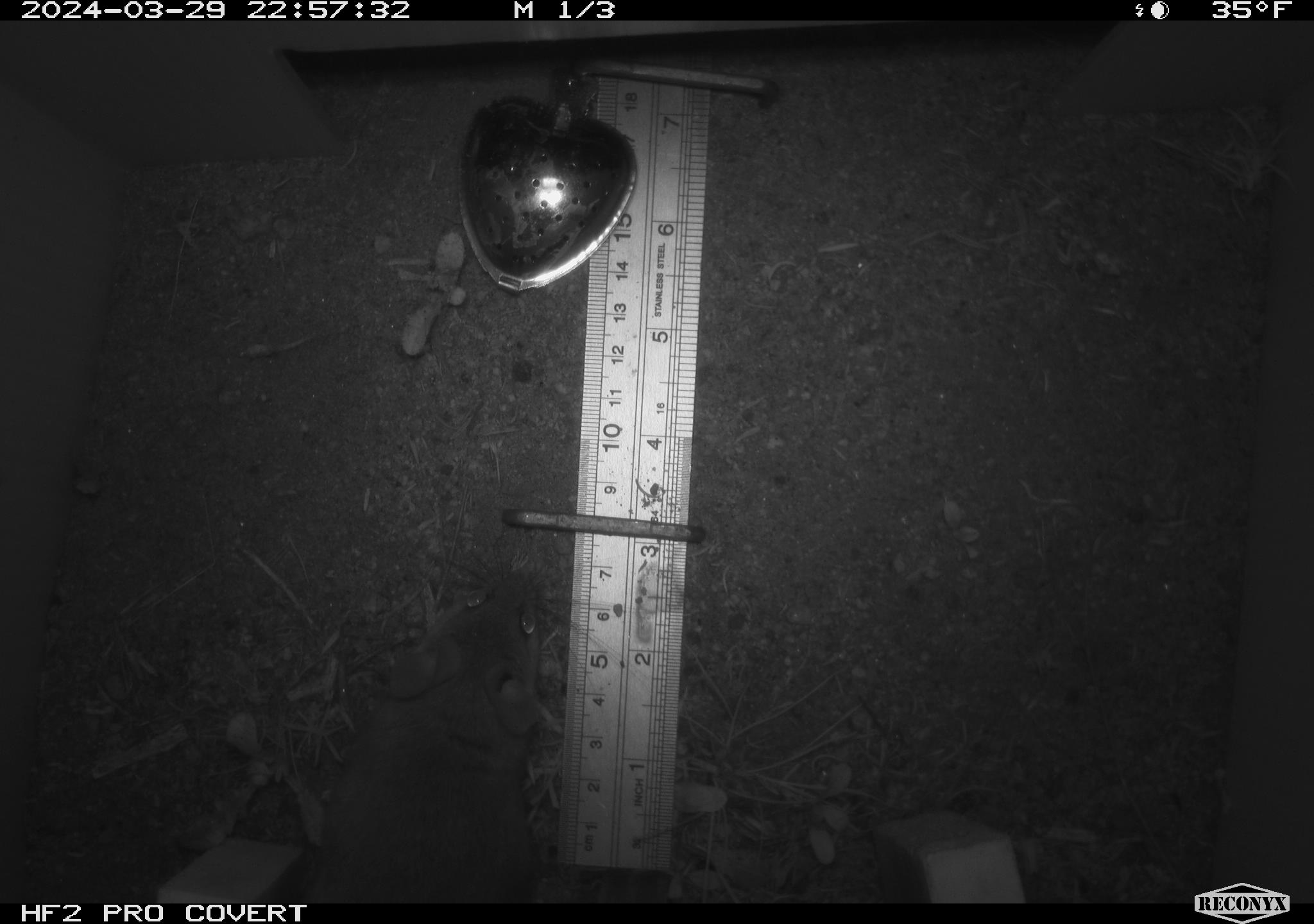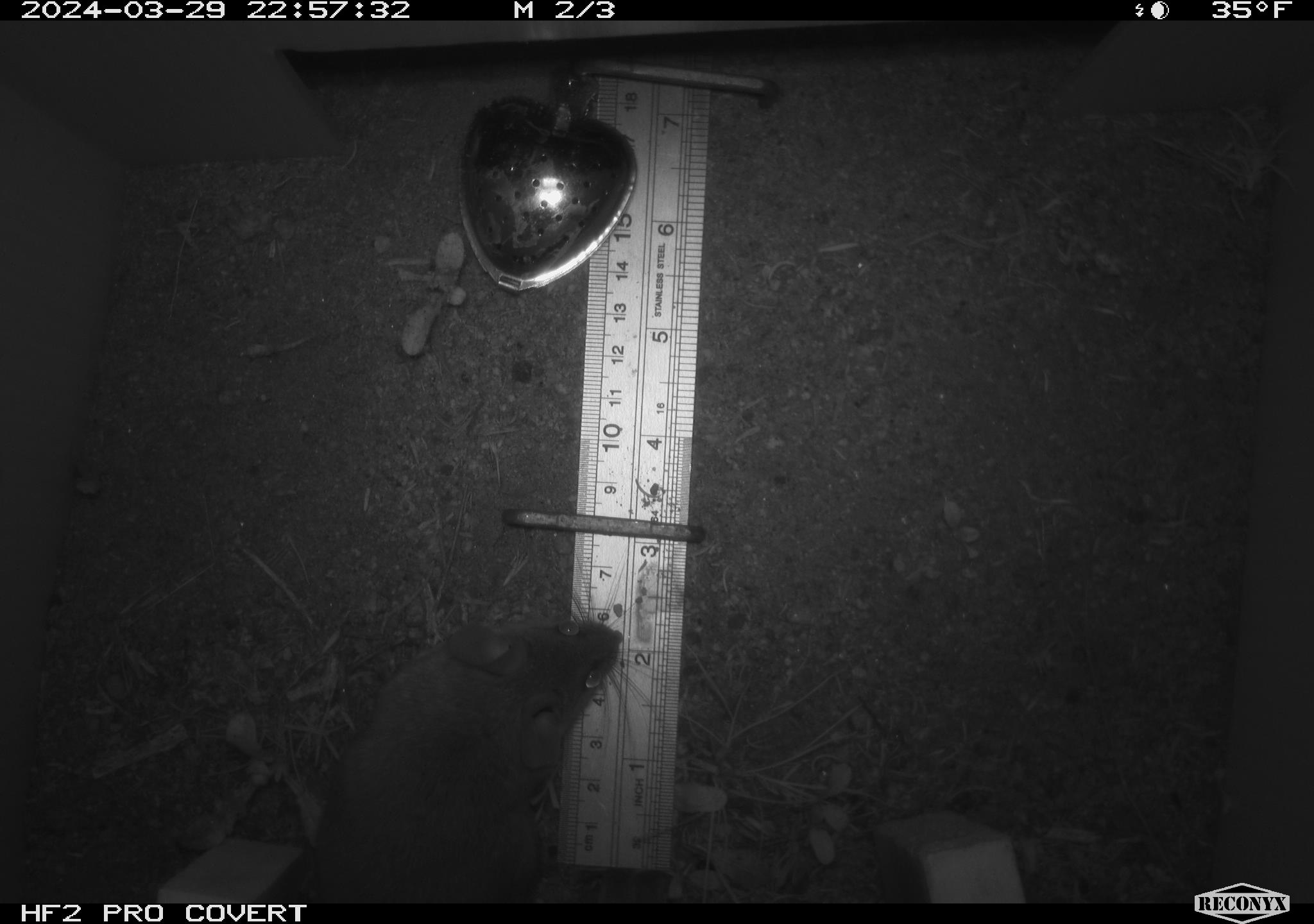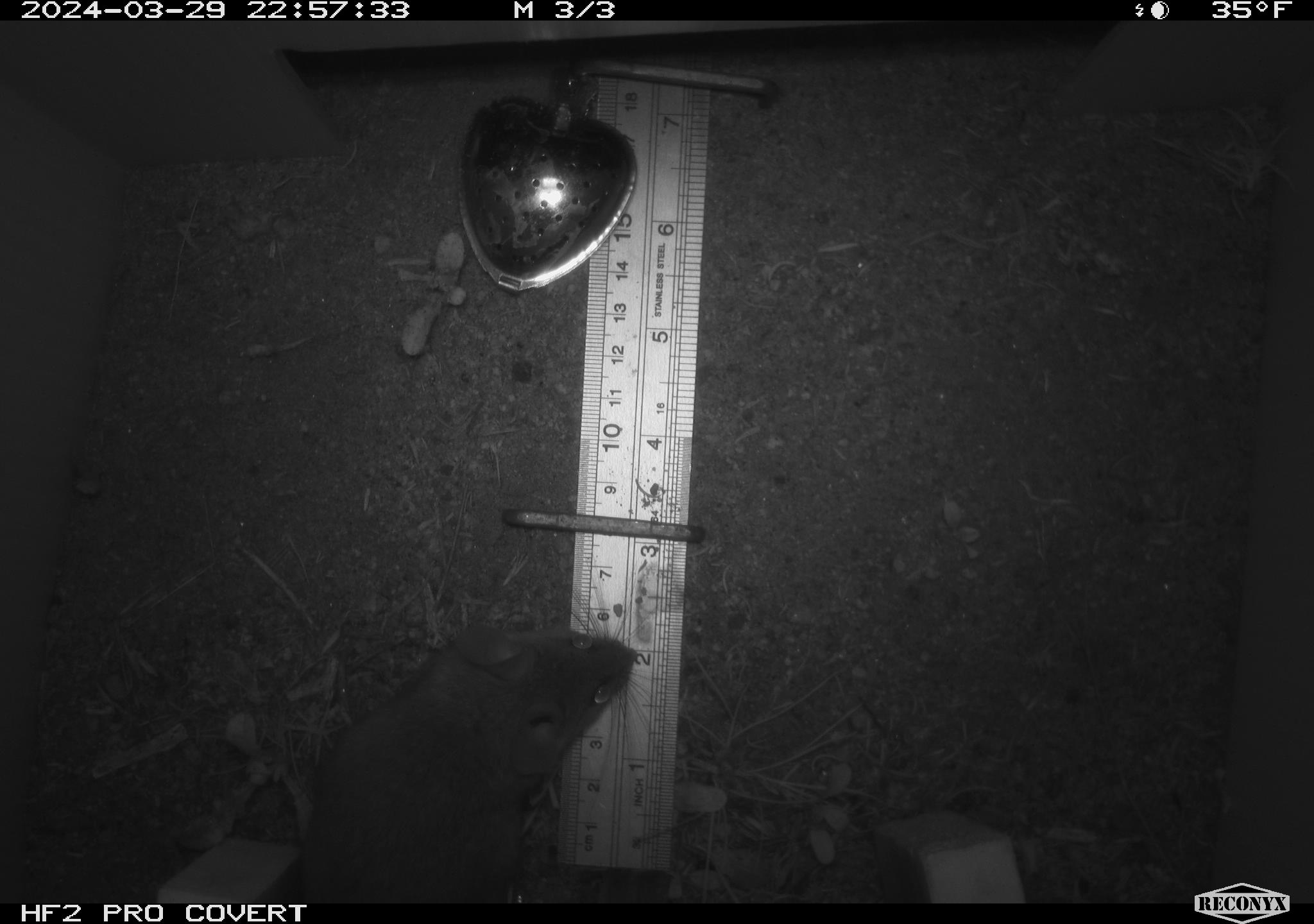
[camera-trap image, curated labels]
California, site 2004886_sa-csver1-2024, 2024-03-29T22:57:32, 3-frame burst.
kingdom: Animalia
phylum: Chordata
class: Mammalia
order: Rodentia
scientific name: Rodentia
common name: rodent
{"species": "rodent (Rodentia)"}